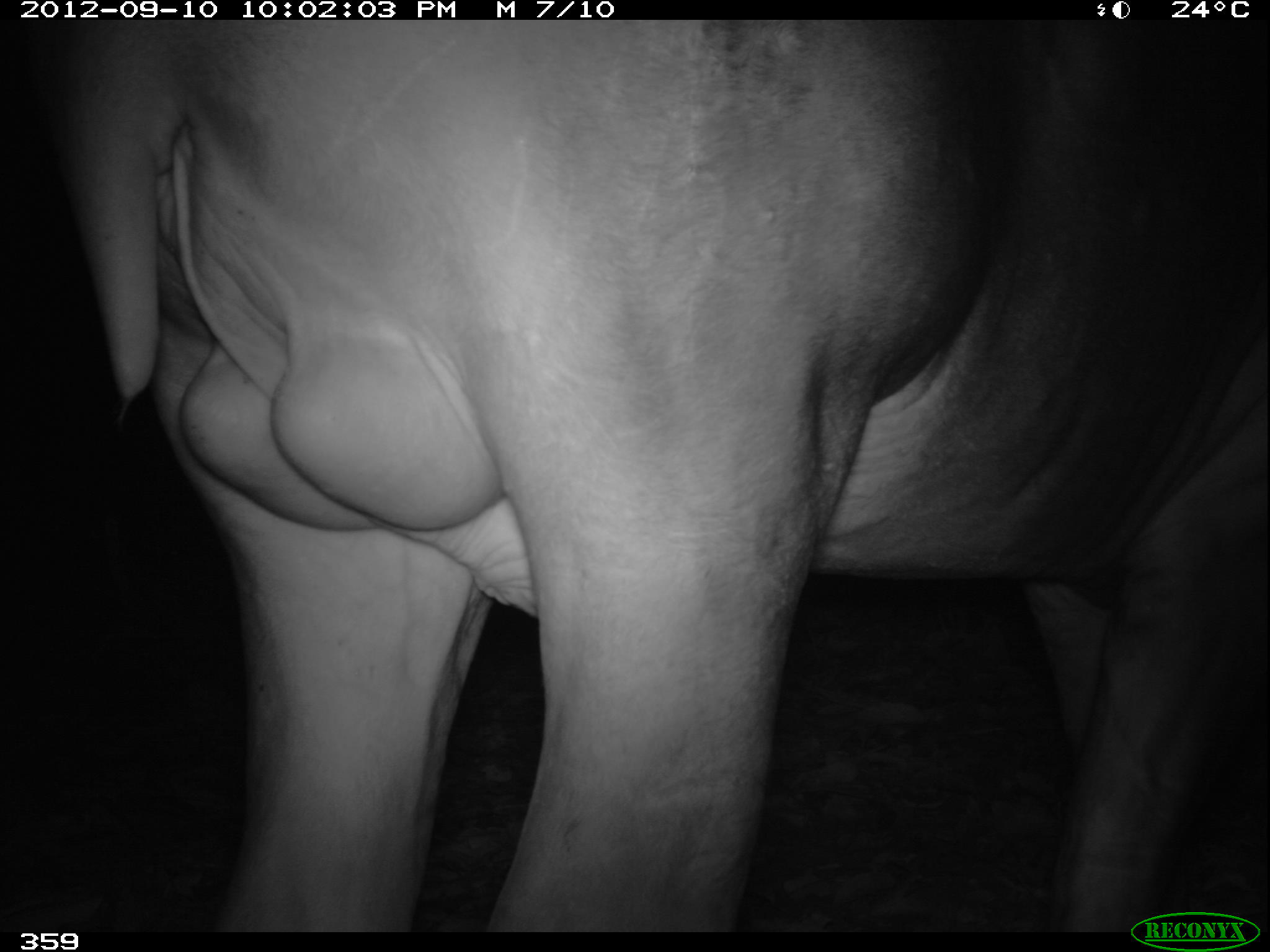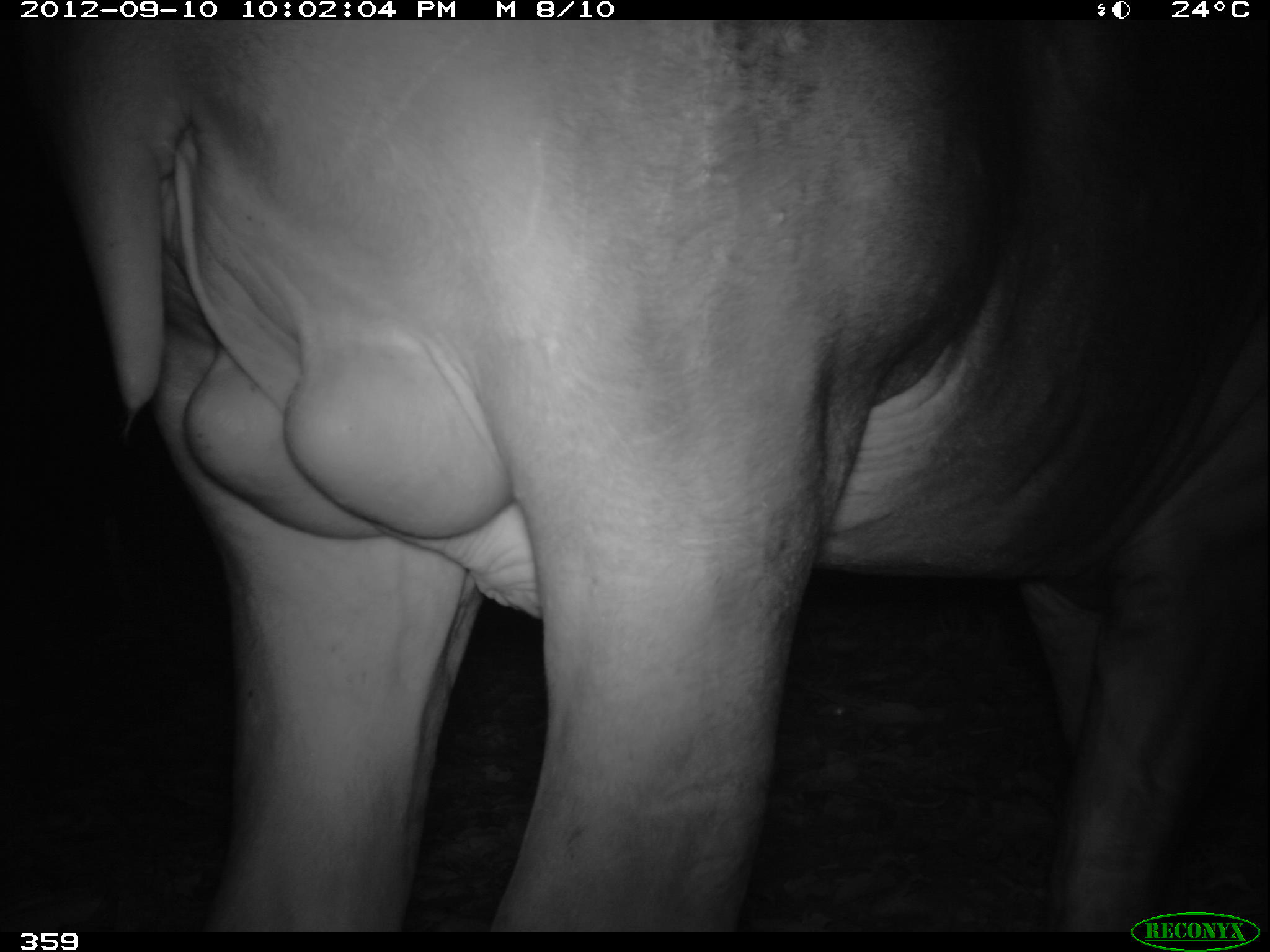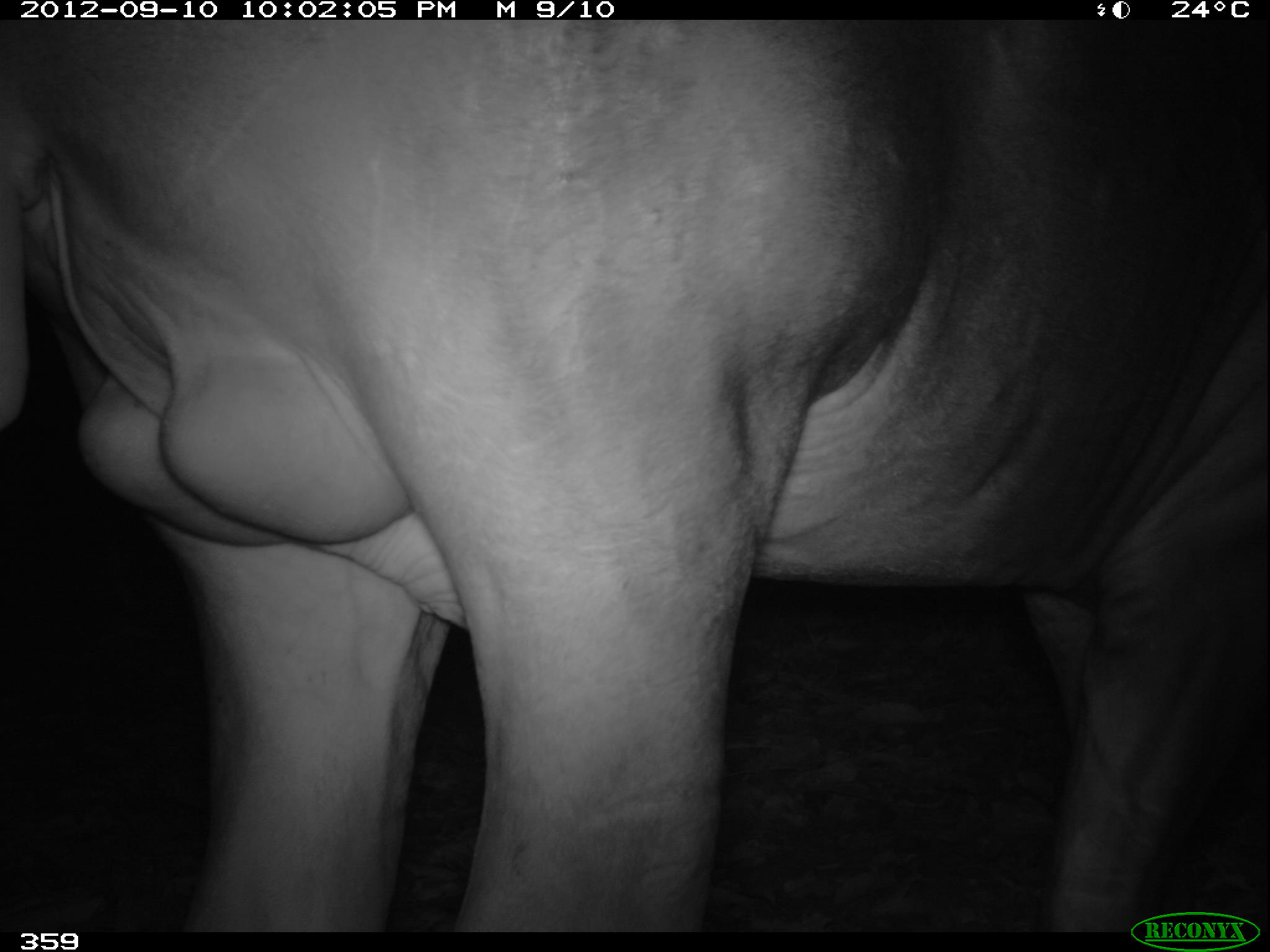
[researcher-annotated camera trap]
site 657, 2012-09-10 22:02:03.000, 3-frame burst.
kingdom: Animalia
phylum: Chordata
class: Mammalia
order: Perissodactyla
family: Tapiridae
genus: Tapirus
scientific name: Tapirus terrestris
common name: south american tapir